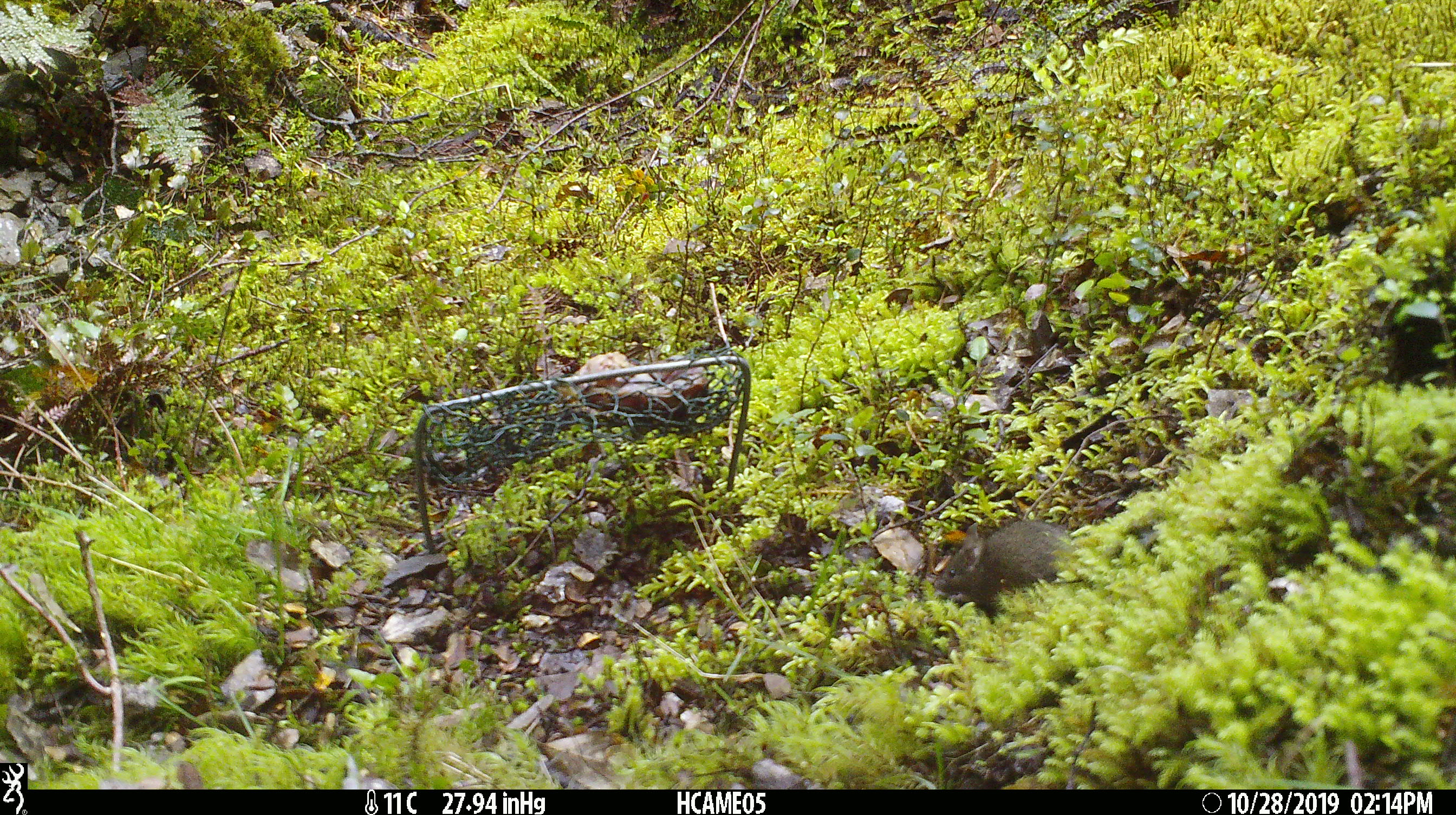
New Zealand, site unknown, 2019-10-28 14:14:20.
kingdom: Animalia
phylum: Chordata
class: Mammalia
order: Rodentia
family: Muridae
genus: Mus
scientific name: Mus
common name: mouse